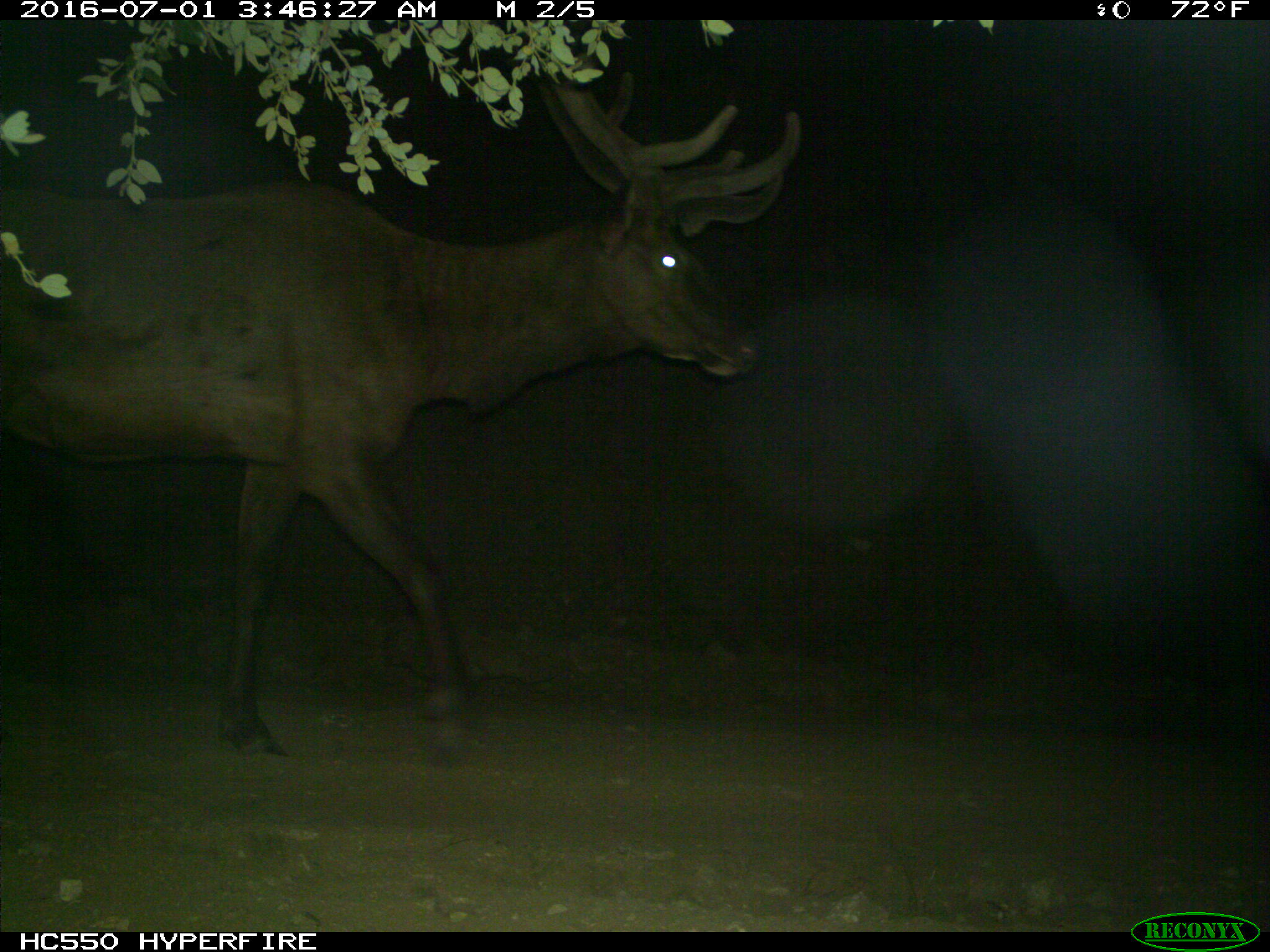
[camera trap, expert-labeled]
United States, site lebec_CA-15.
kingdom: Animalia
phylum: Chordata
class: Mammalia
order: Artiodactyla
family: Cervidae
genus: Cervus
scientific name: Cervus canadensis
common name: elk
Cervus canadensis (elk).